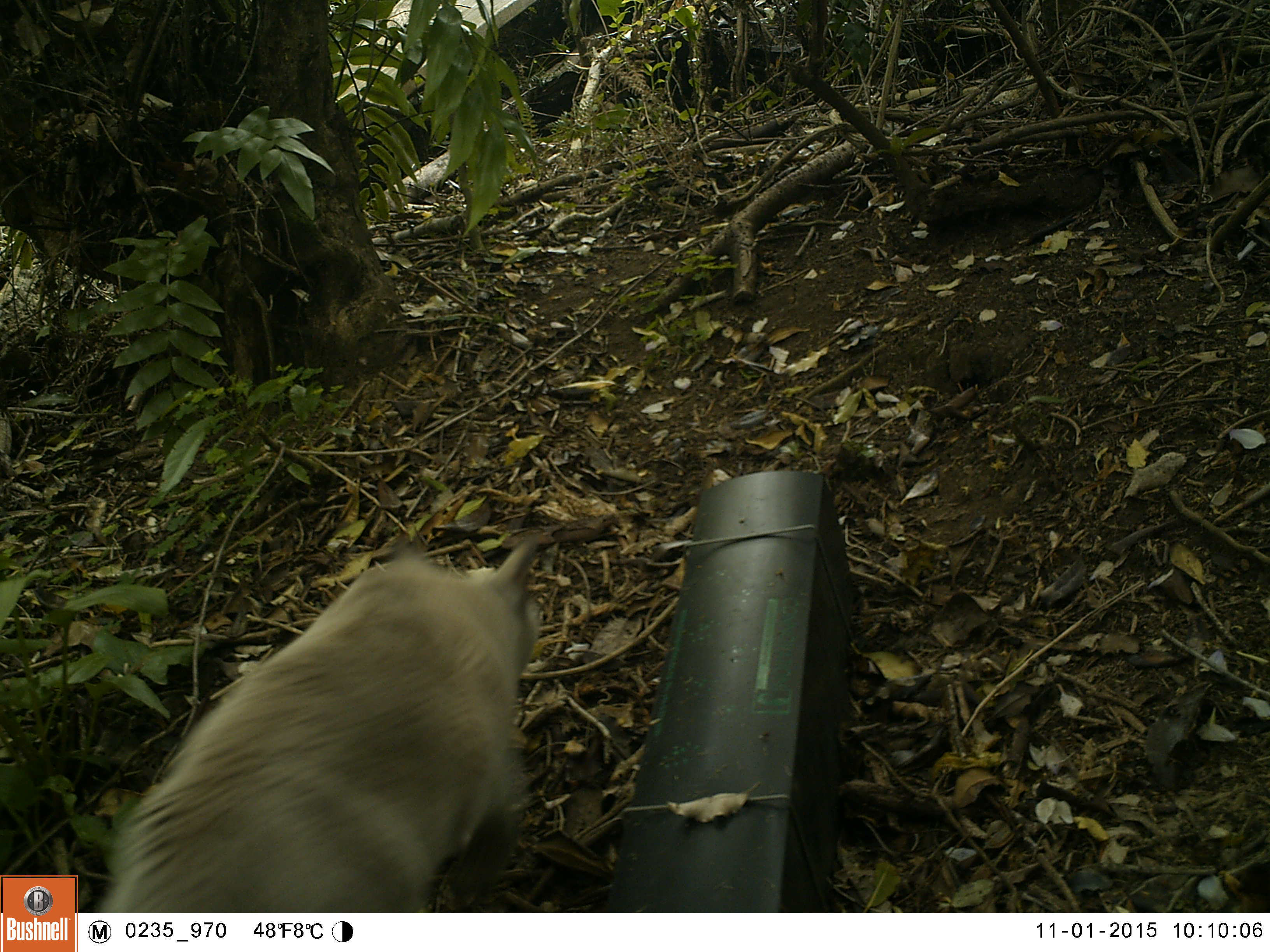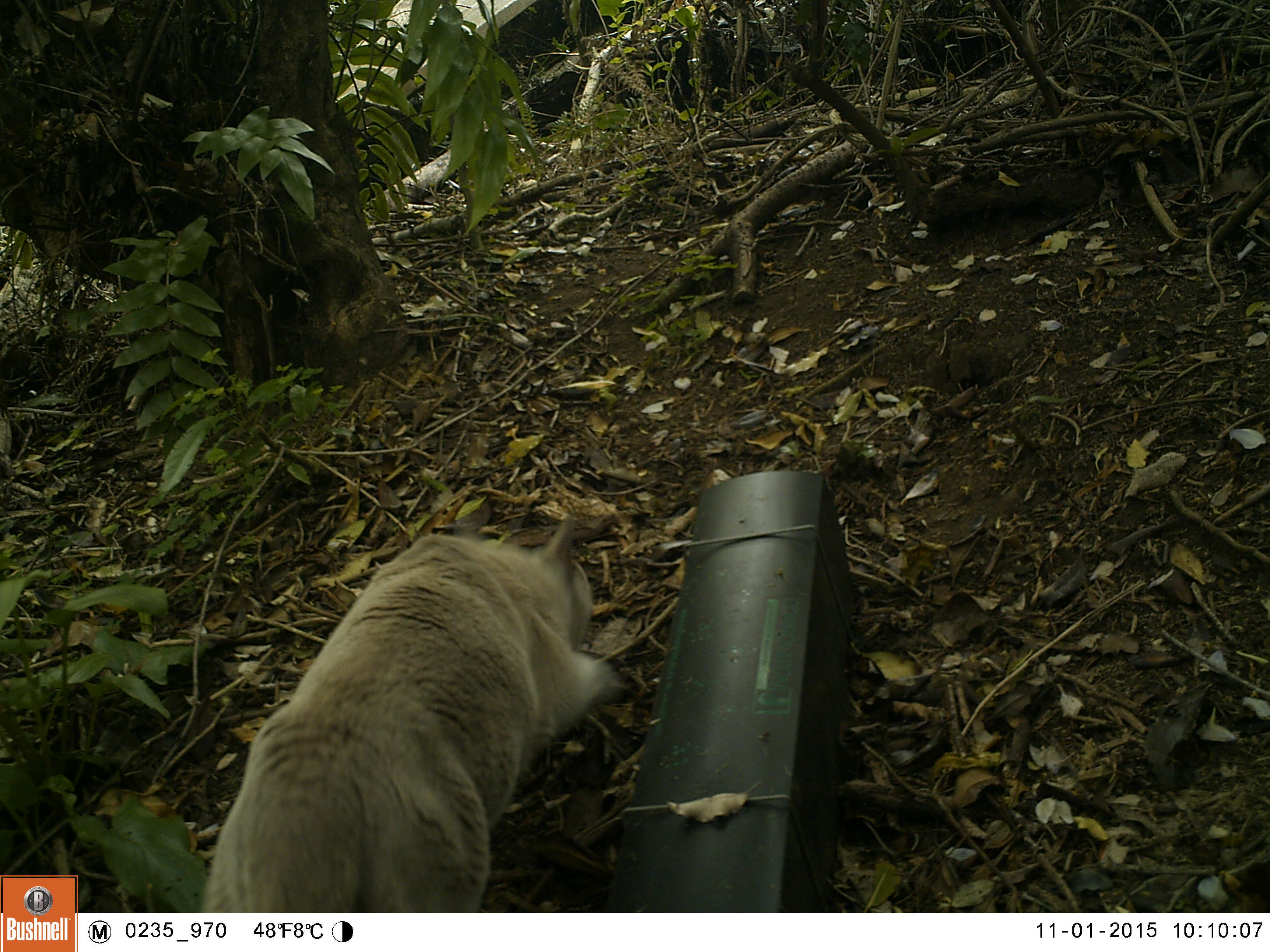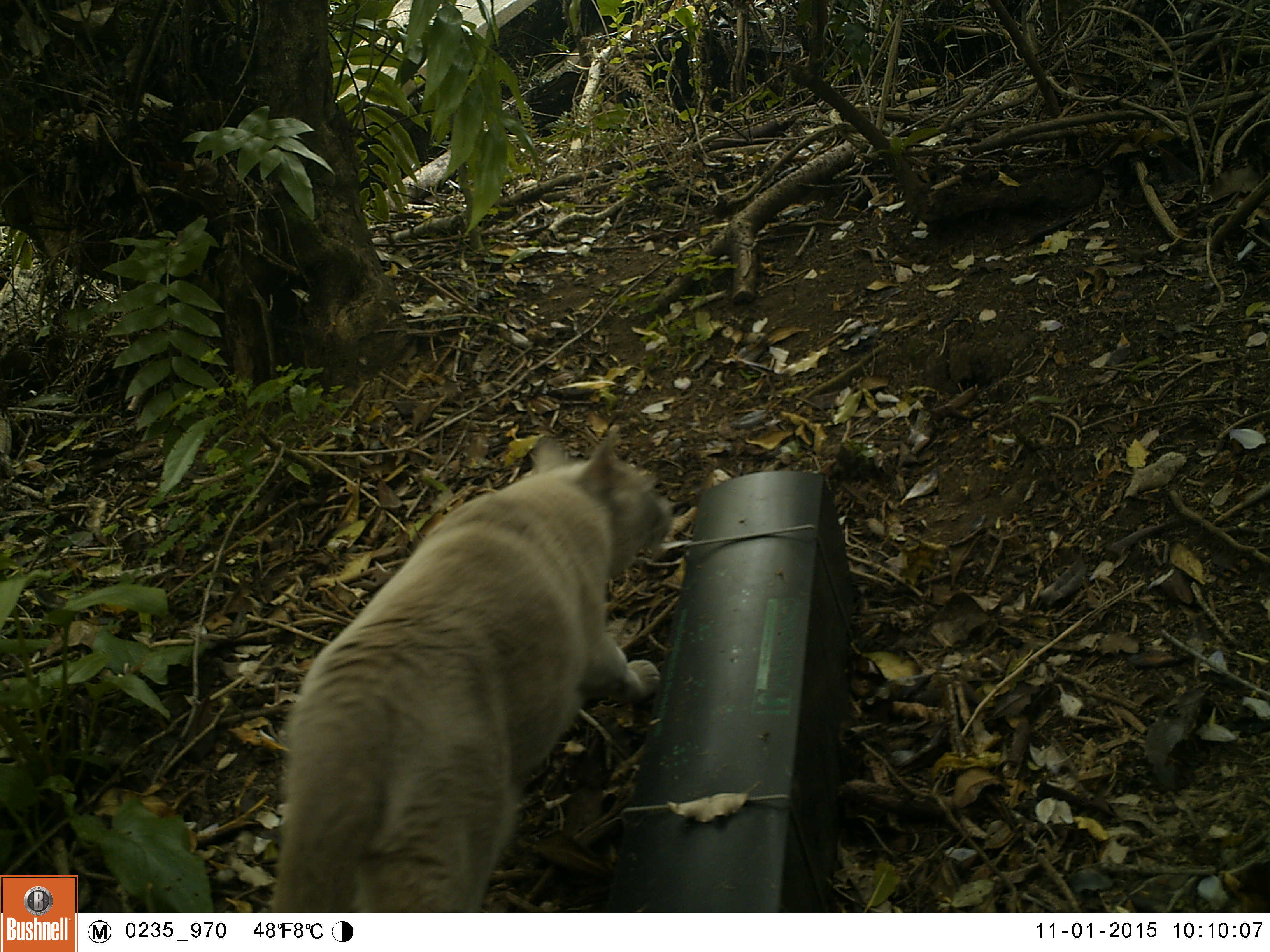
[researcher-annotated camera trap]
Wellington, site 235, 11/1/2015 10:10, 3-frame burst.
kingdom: Animalia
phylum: Chordata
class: Mammalia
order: Carnivora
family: Felidae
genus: Felis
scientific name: Felis catus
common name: cat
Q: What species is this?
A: Cat (Felis catus).